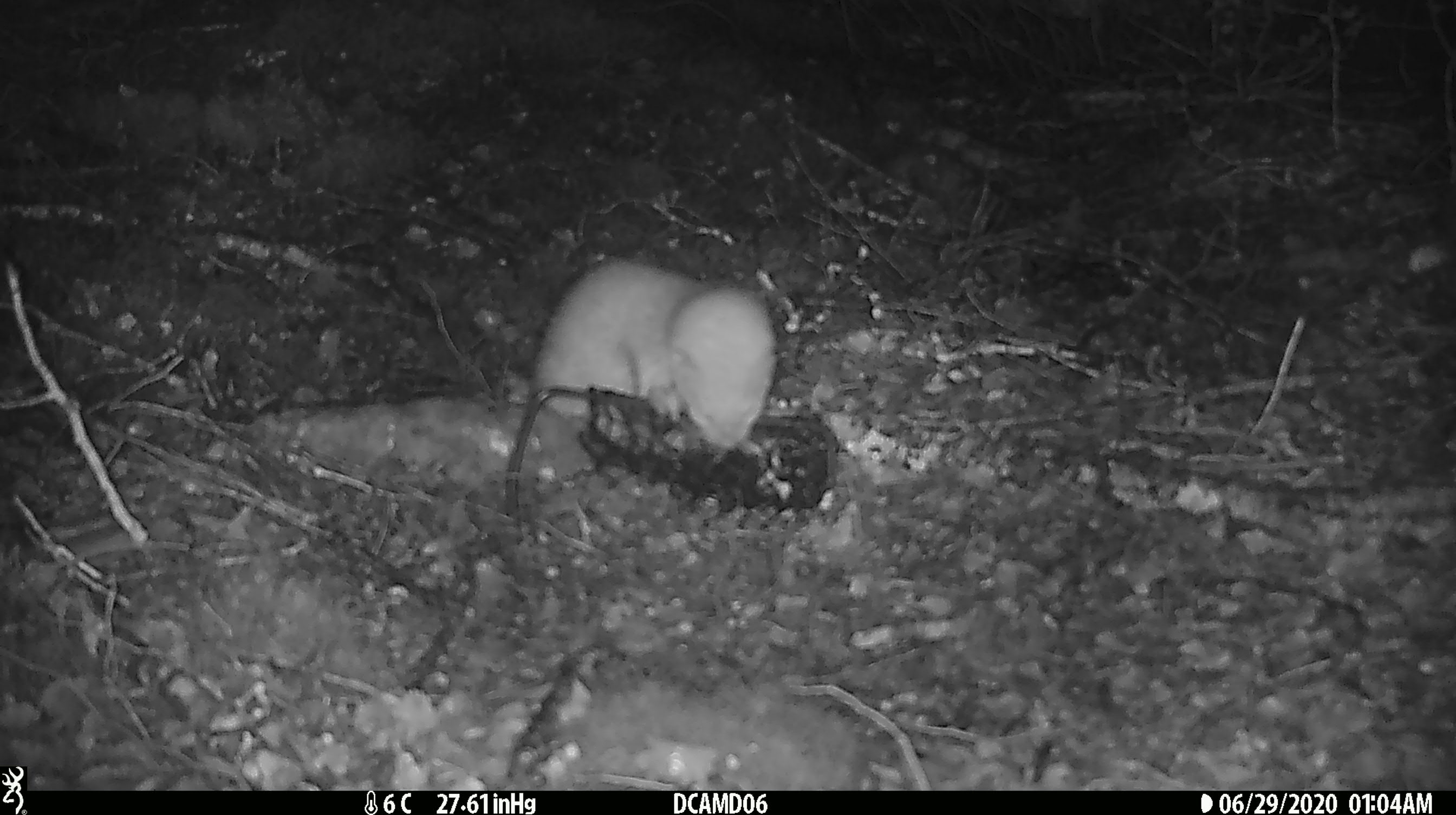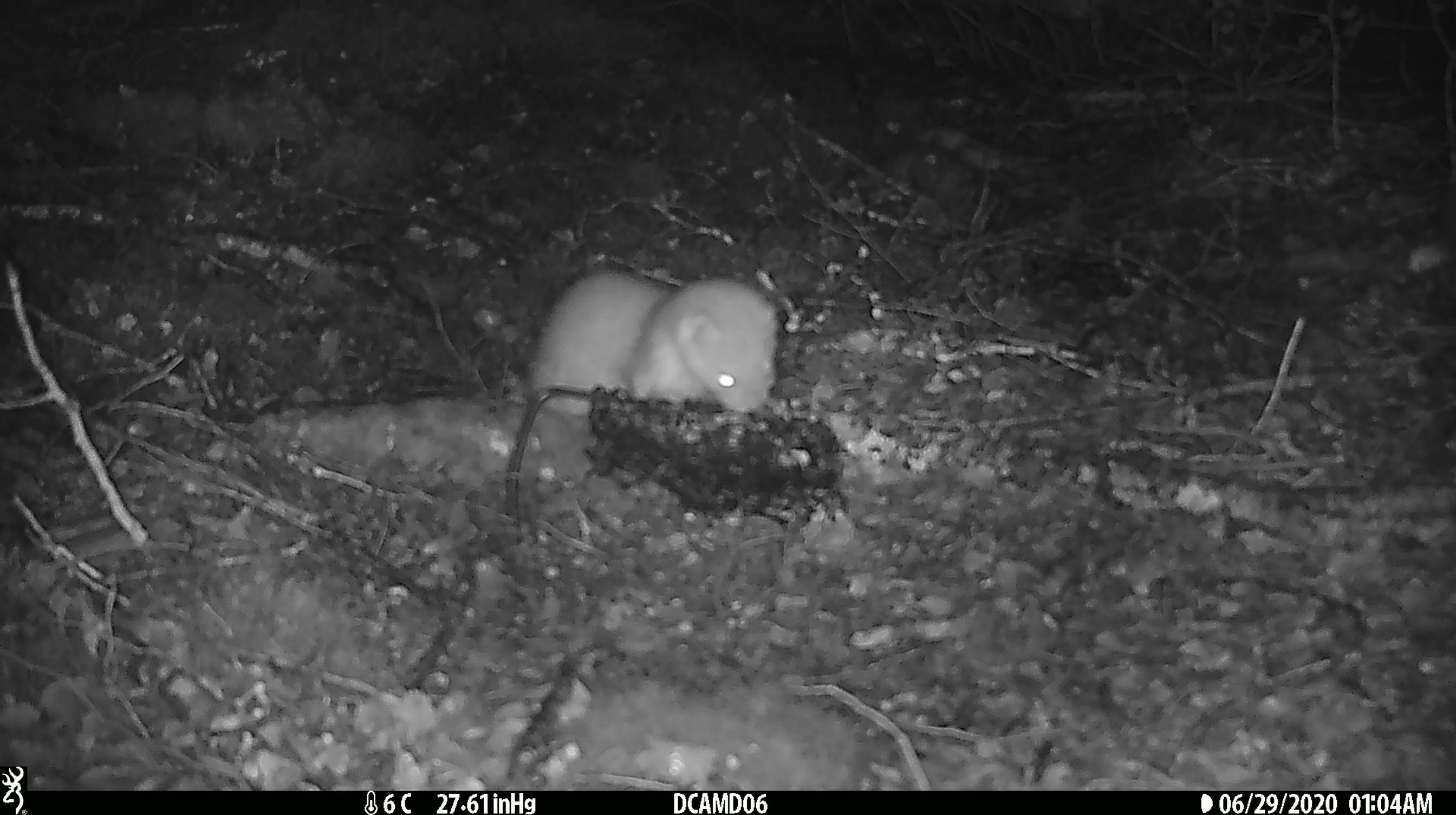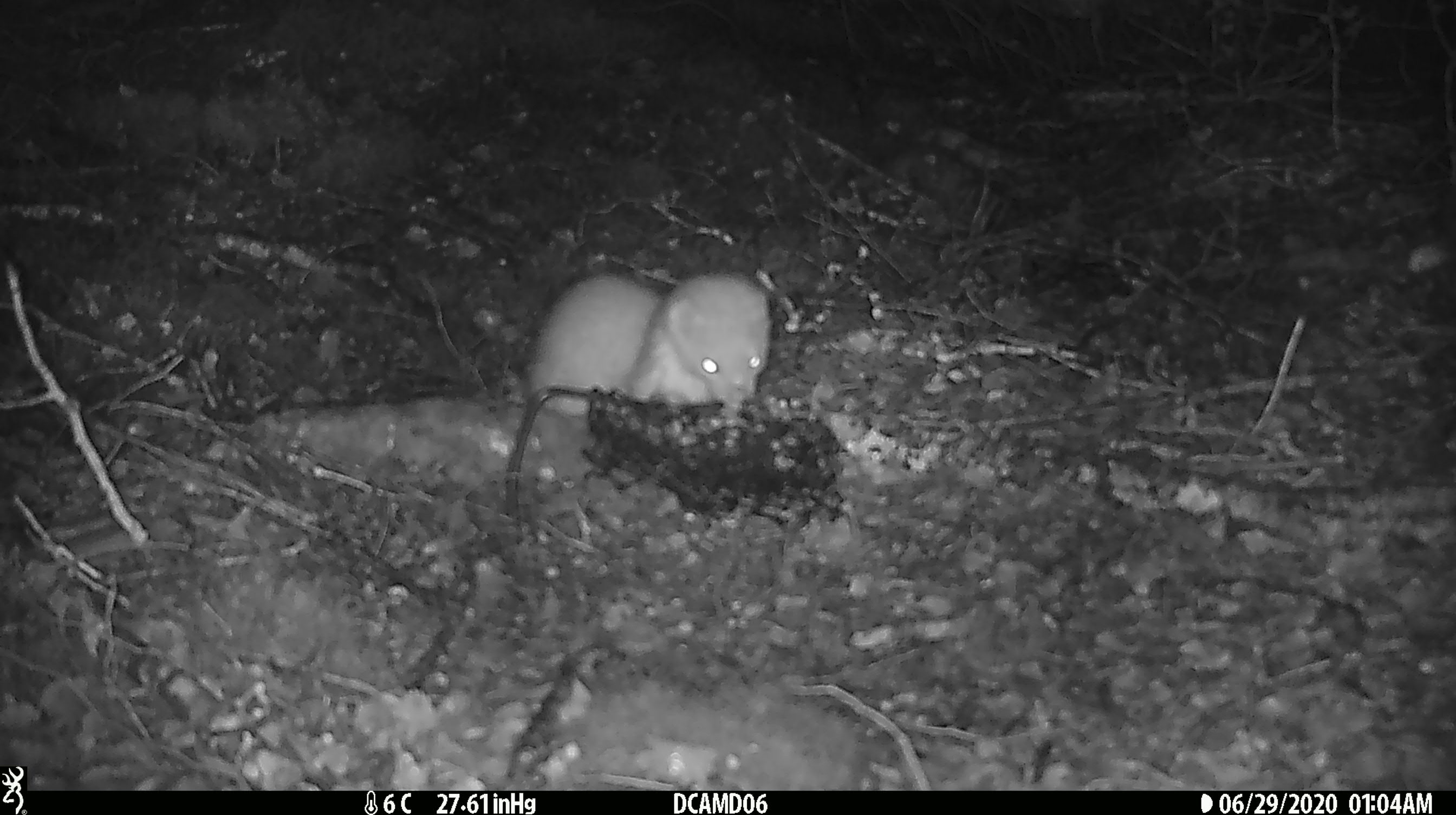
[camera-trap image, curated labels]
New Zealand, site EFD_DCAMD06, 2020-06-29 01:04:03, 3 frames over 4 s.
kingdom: Animalia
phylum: Chordata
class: Mammalia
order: Carnivora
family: Mustelidae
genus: Mustela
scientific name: Mustela erminea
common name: stoat